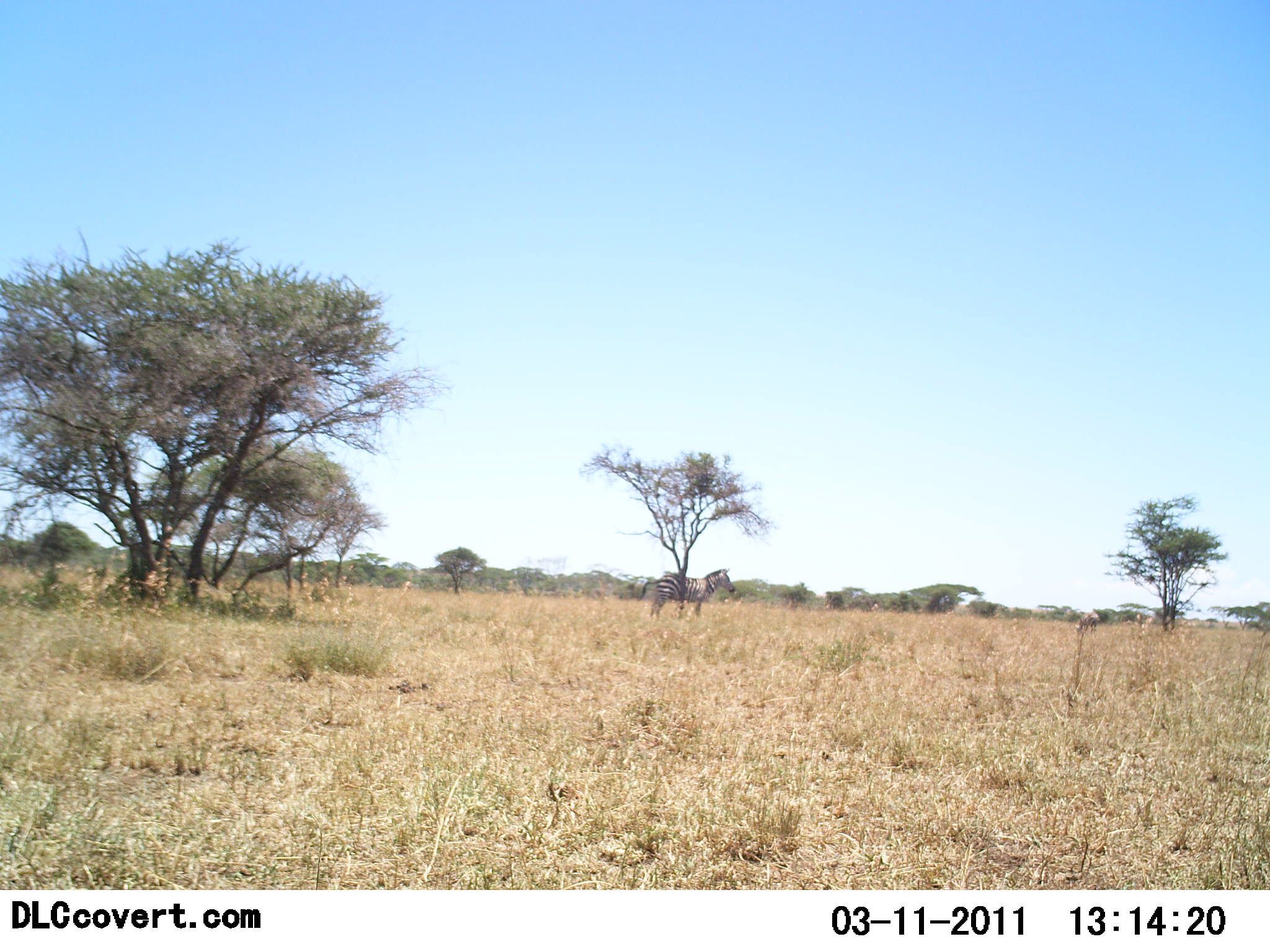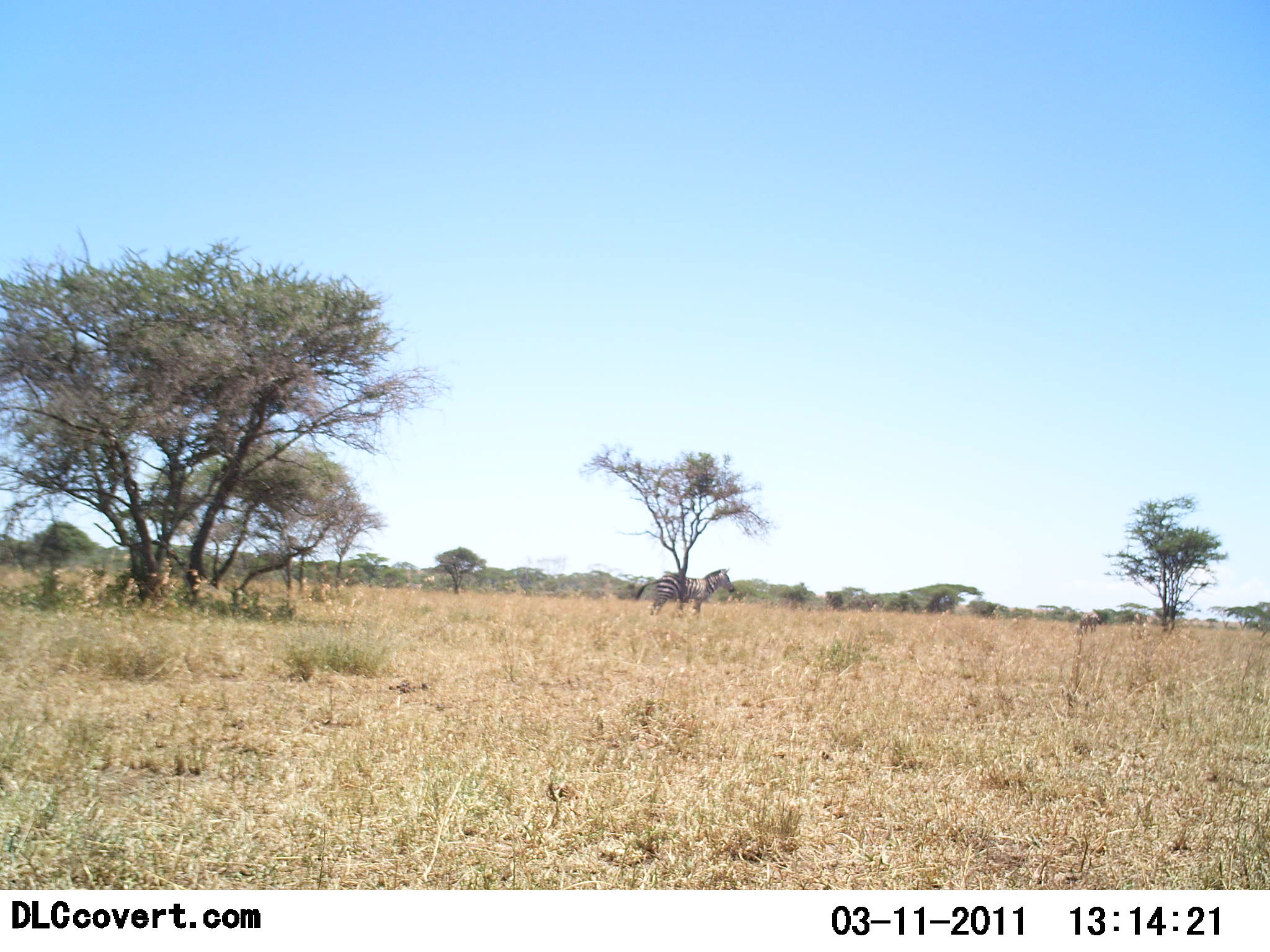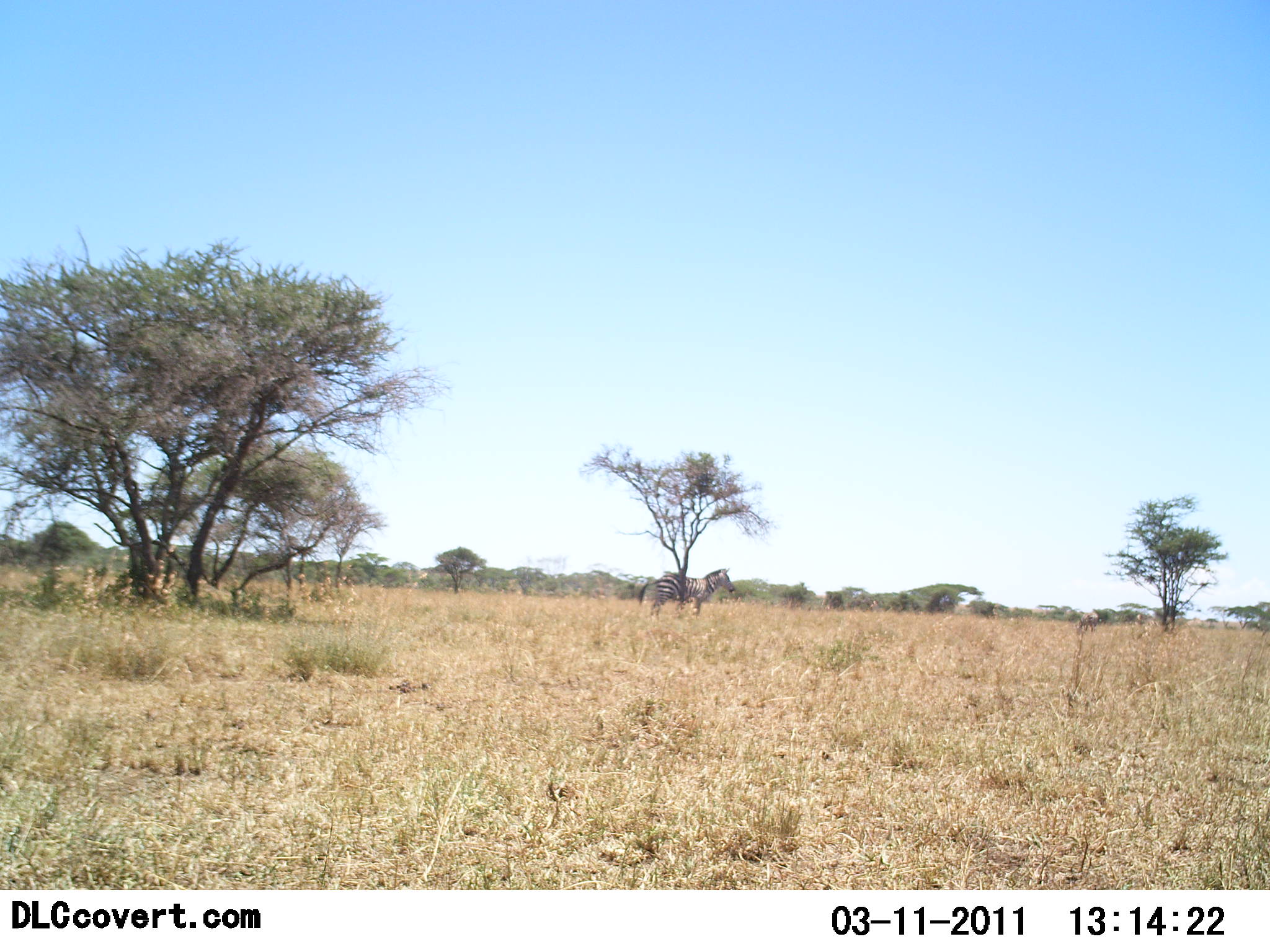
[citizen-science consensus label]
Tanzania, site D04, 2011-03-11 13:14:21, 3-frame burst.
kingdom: Animalia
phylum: Chordata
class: Mammalia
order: Perissodactyla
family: Equidae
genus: Equus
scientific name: Equus quagga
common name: plains zebra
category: zebra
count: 1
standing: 100%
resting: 0%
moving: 0%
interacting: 0%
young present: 0%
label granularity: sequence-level